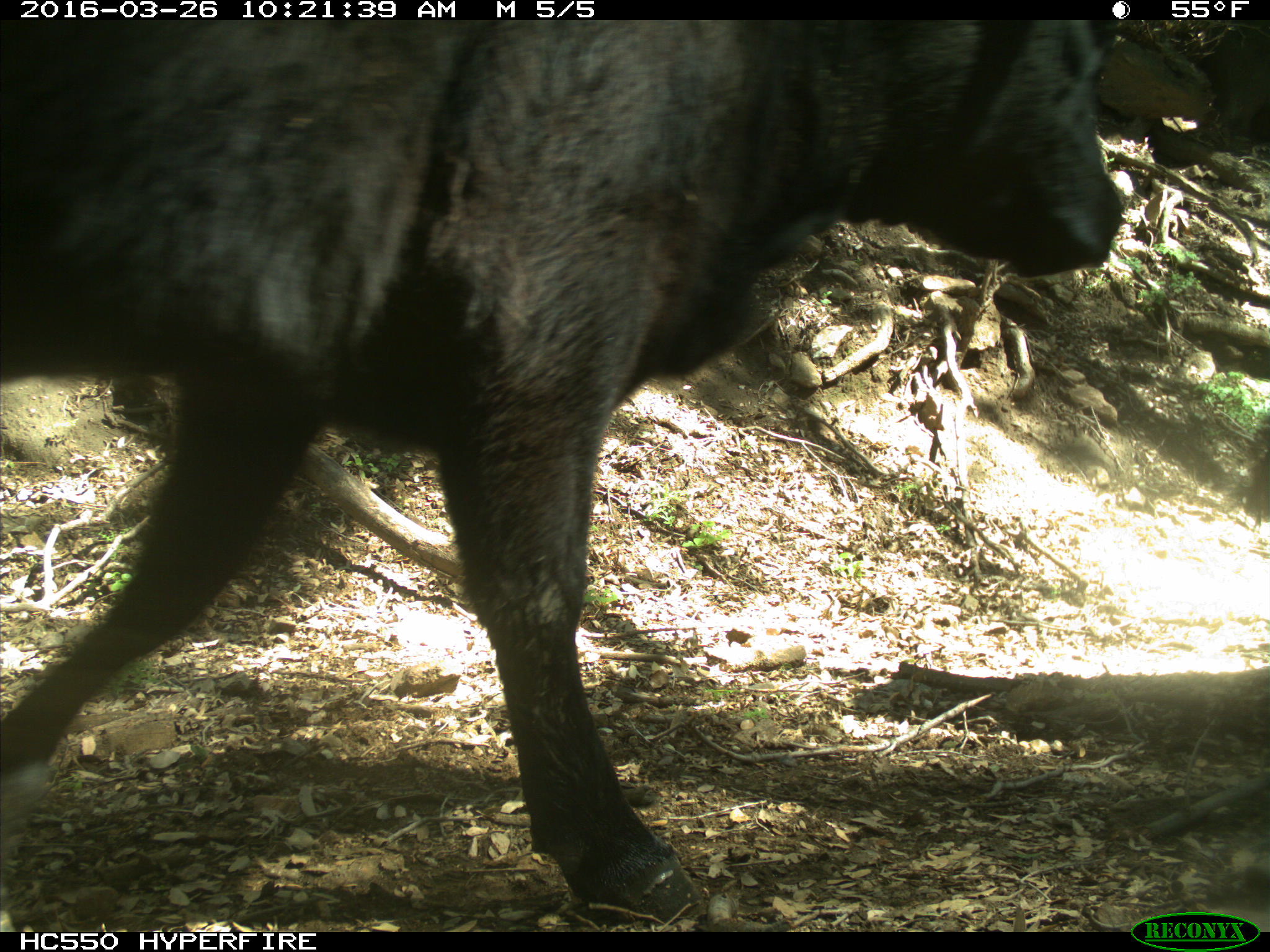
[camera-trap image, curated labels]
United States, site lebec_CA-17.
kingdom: Animalia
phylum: Chordata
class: Mammalia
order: Artiodactyla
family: Bovidae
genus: Bos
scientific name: Bos taurus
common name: domestic cow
Bos taurus (domestic cow).